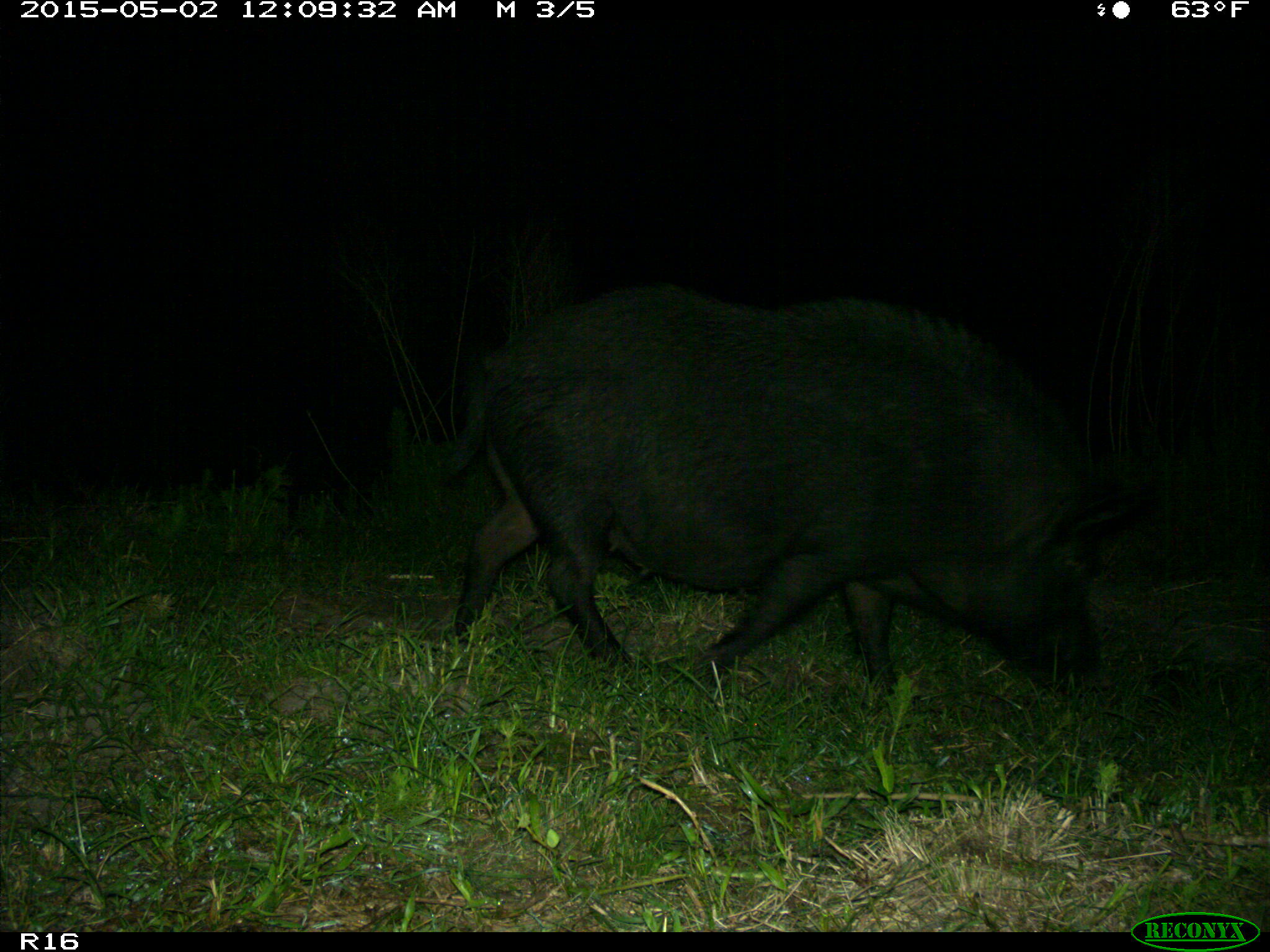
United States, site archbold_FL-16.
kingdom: Animalia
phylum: Chordata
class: Mammalia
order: Artiodactyla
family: Suidae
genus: Sus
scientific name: Sus scrofa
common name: wild boar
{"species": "Sus scrofa (wild boar)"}